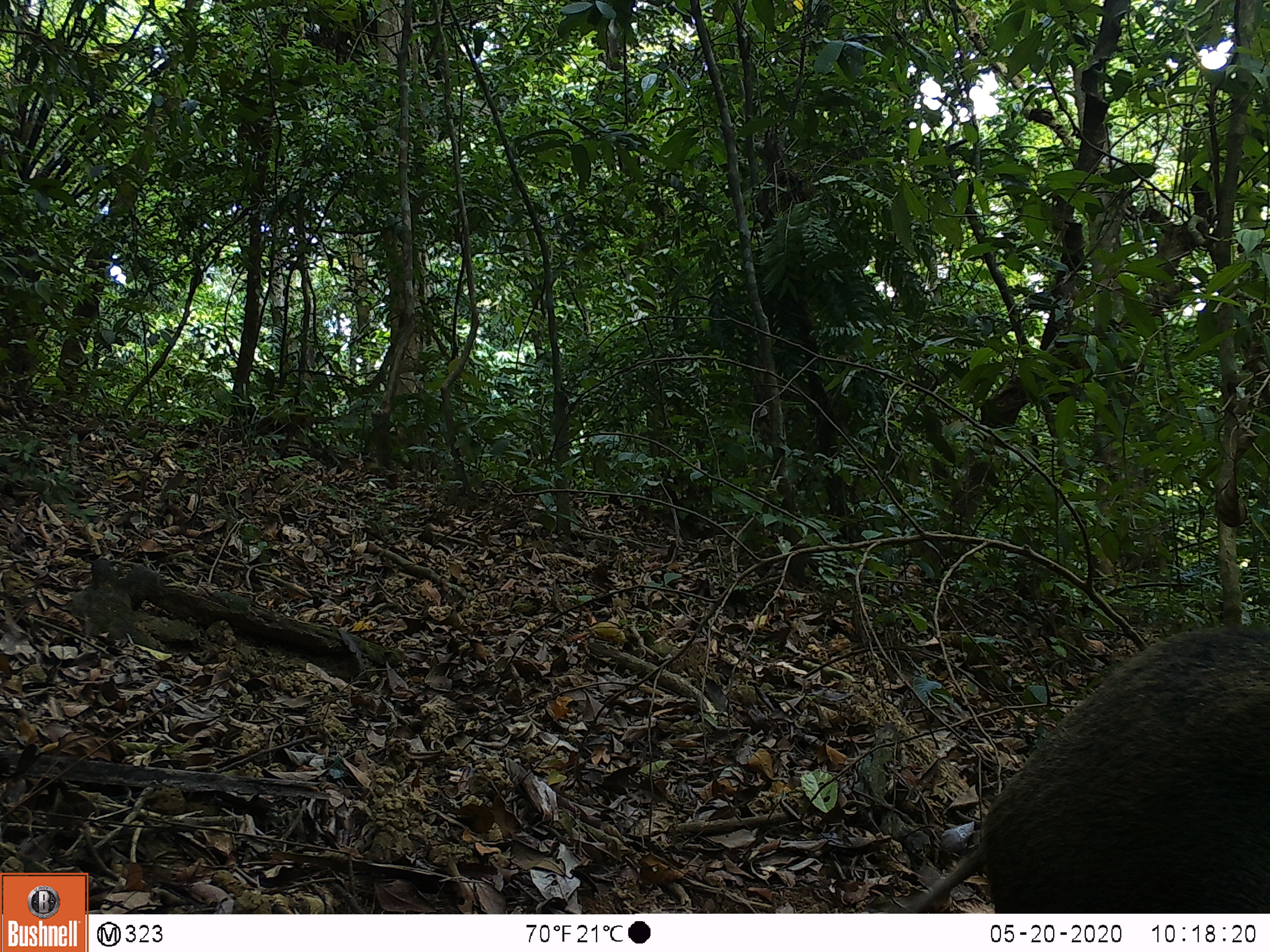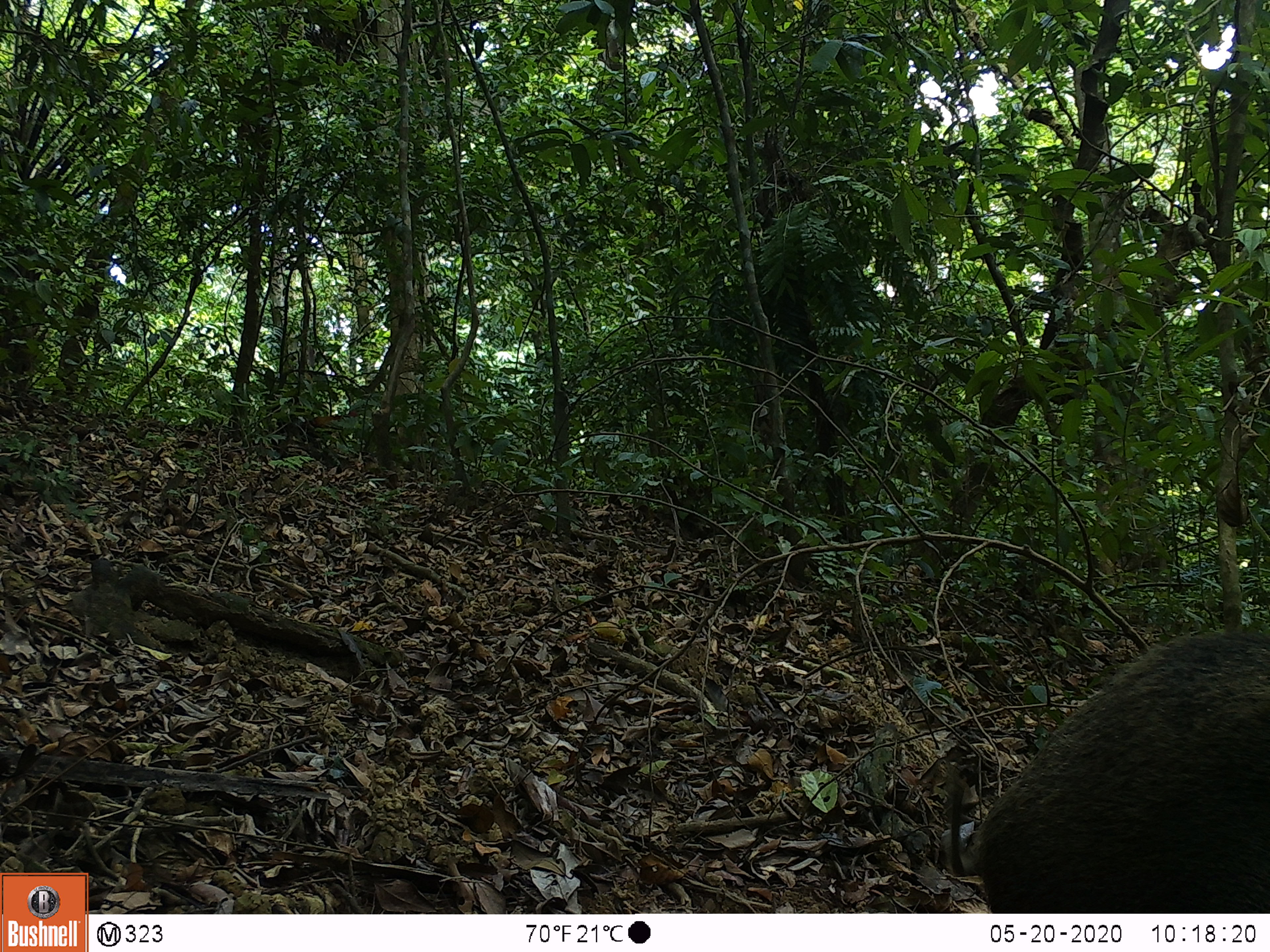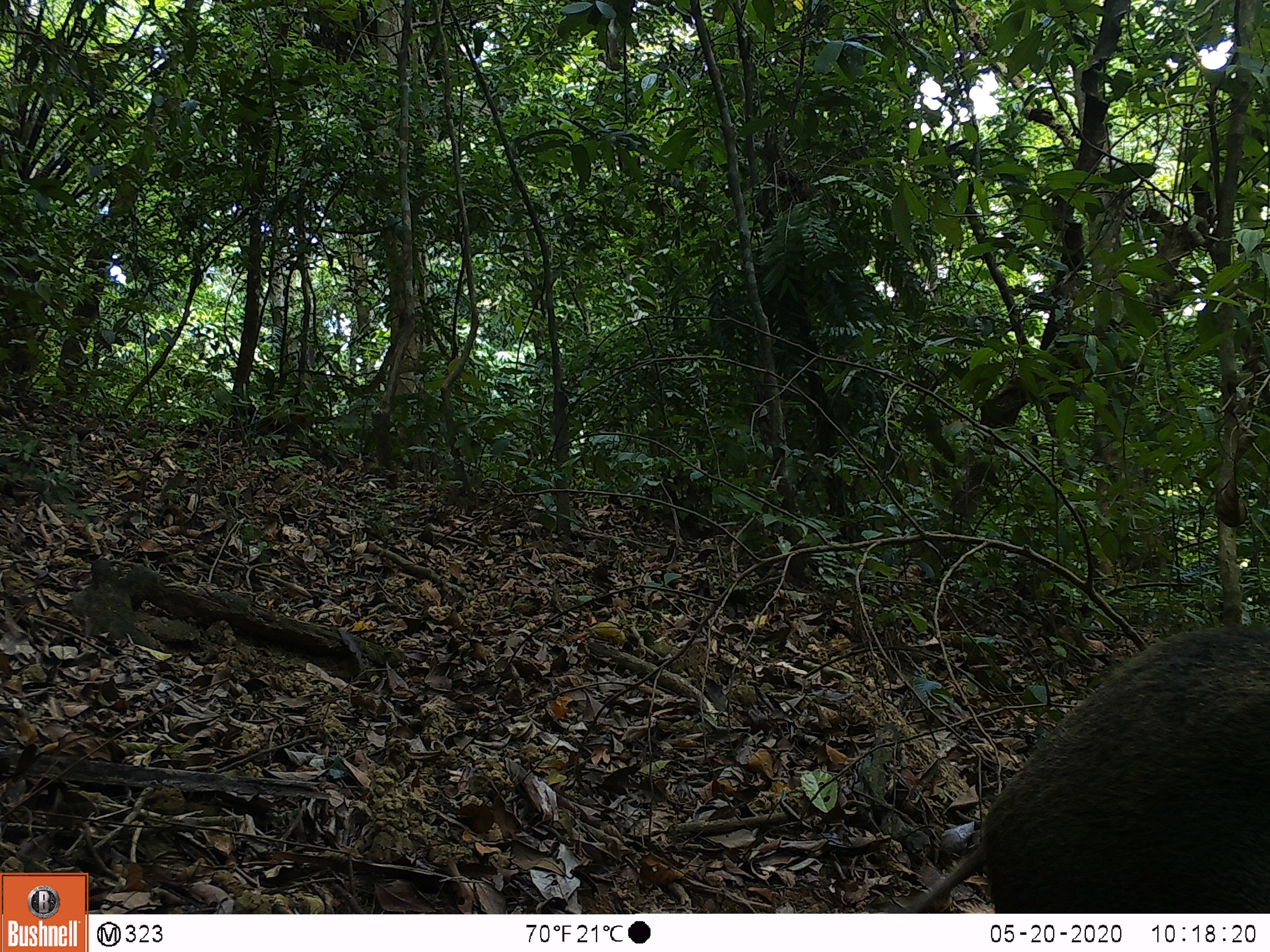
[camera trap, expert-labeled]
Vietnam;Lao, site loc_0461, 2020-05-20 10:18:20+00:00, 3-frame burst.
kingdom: Animalia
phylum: Chordata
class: Aves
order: Galliformes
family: Phasianidae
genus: Gallus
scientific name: Gallus gallus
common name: red junglefowl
Red junglefowl (Gallus gallus). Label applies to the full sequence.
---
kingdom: Animalia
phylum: Chordata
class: Mammalia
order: Artiodactyla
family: Suidae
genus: Sus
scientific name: Sus scrofa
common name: eurasian wild pig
Eurasian wild pig (Sus scrofa). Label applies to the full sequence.